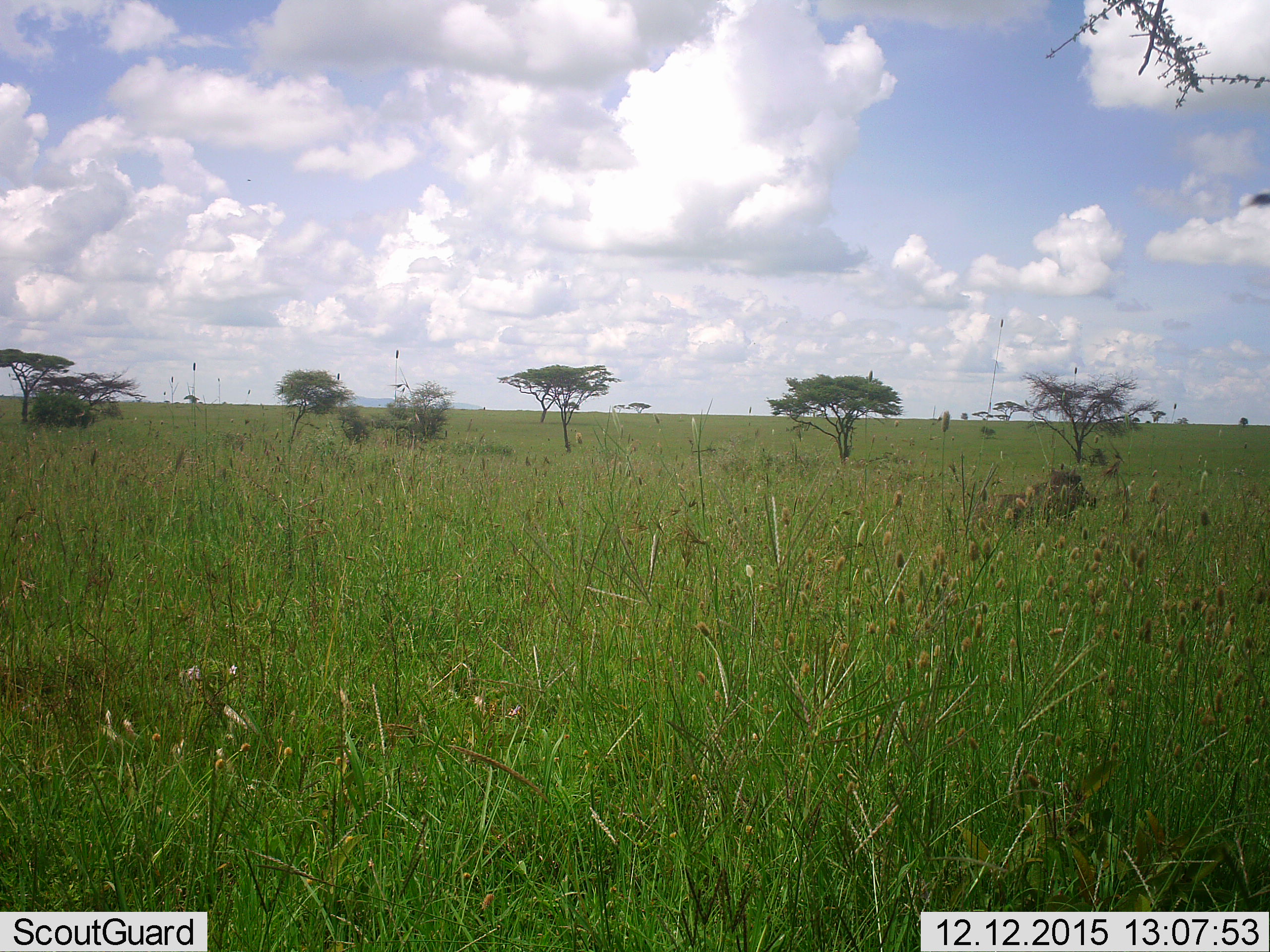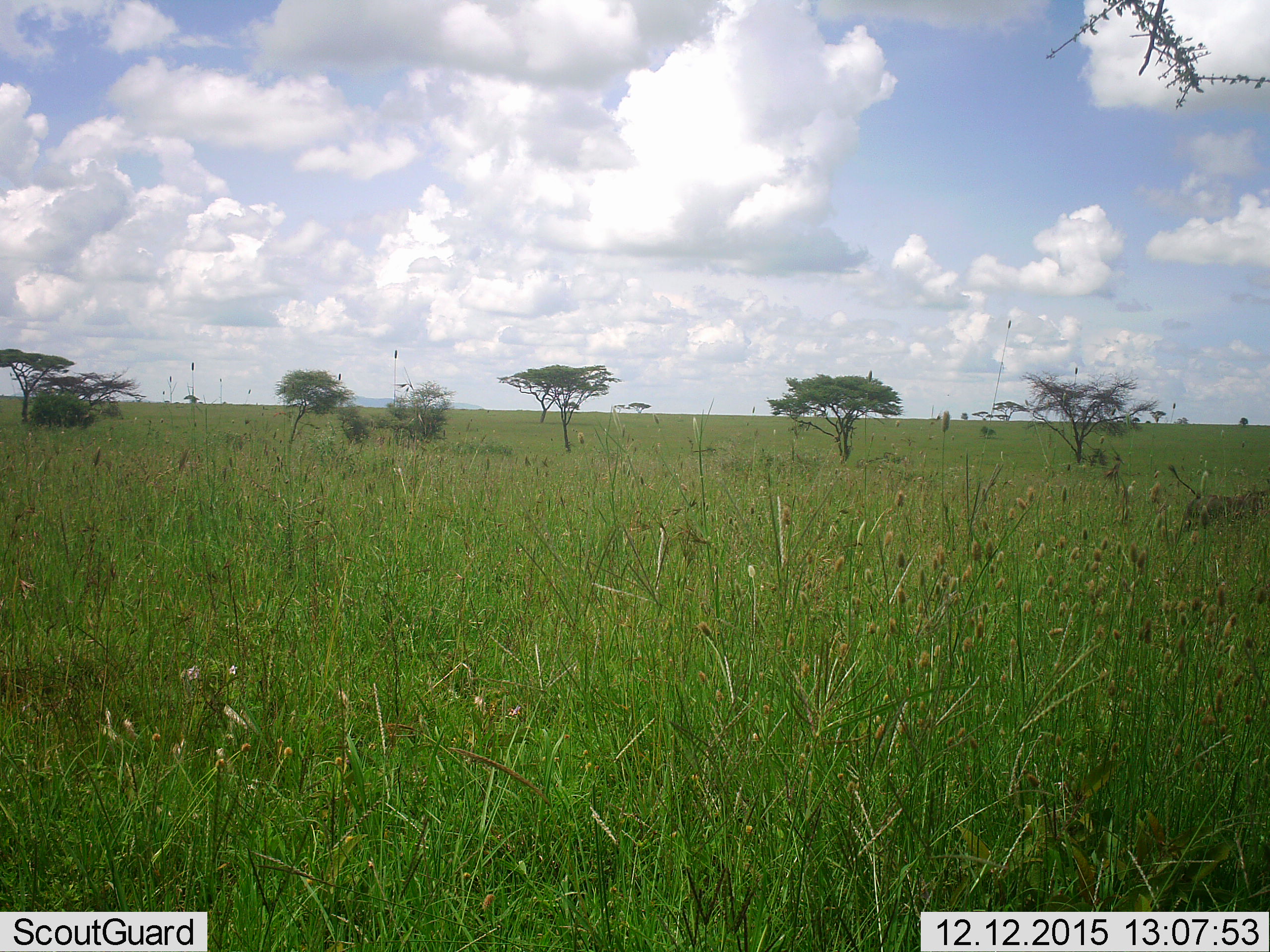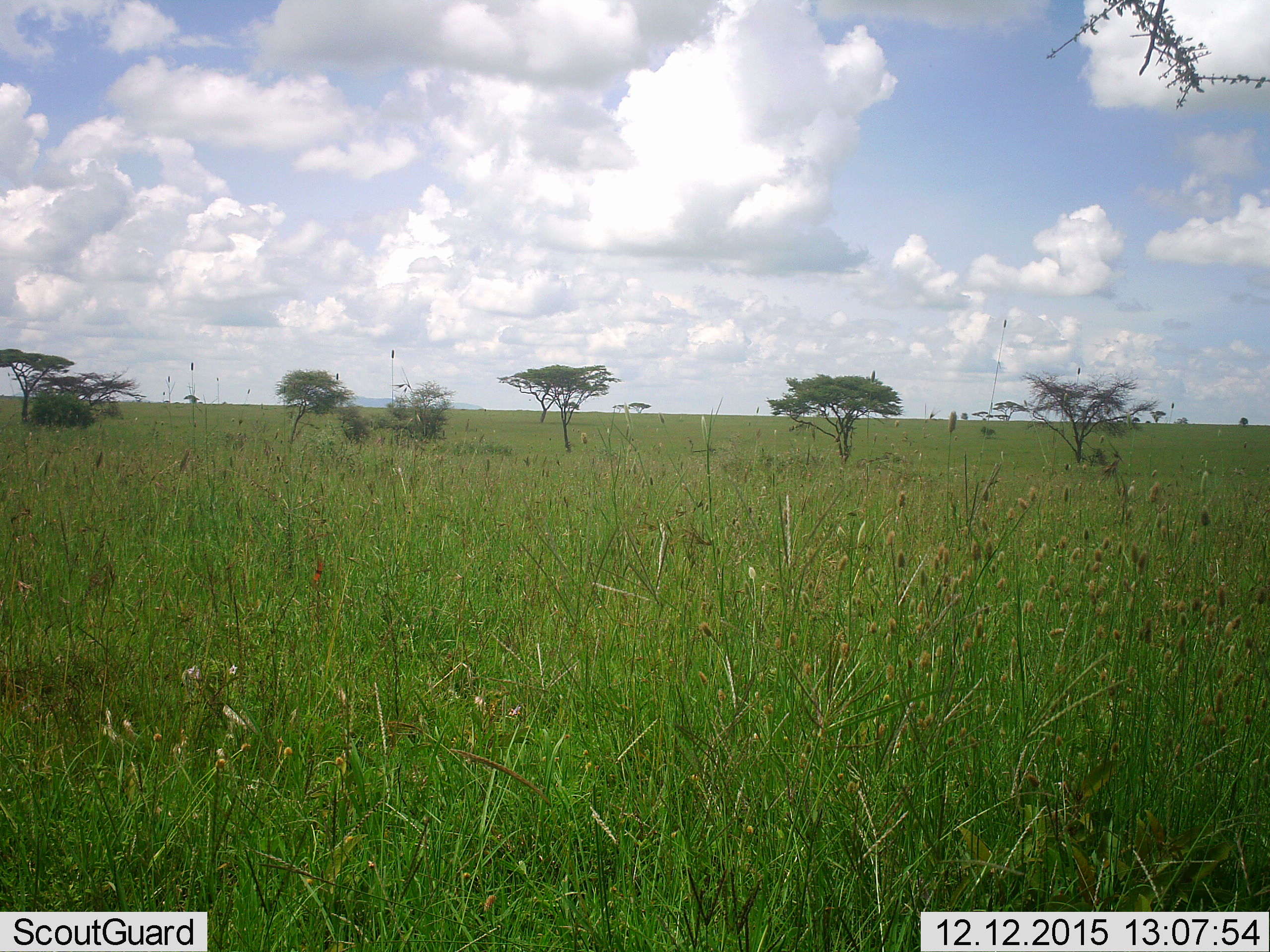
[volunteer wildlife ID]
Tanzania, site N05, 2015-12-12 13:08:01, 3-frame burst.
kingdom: Animalia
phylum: Chordata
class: Mammalia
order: Artiodactyla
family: Suidae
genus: Phacochoerus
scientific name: Phacochoerus africanus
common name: warthog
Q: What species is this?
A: Warthog (Phacochoerus africanus).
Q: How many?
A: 1.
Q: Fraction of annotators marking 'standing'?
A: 0%.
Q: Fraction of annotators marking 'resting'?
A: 0%.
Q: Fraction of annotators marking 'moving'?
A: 100%.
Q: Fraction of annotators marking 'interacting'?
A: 0%.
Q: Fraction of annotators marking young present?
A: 0%.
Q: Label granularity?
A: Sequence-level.